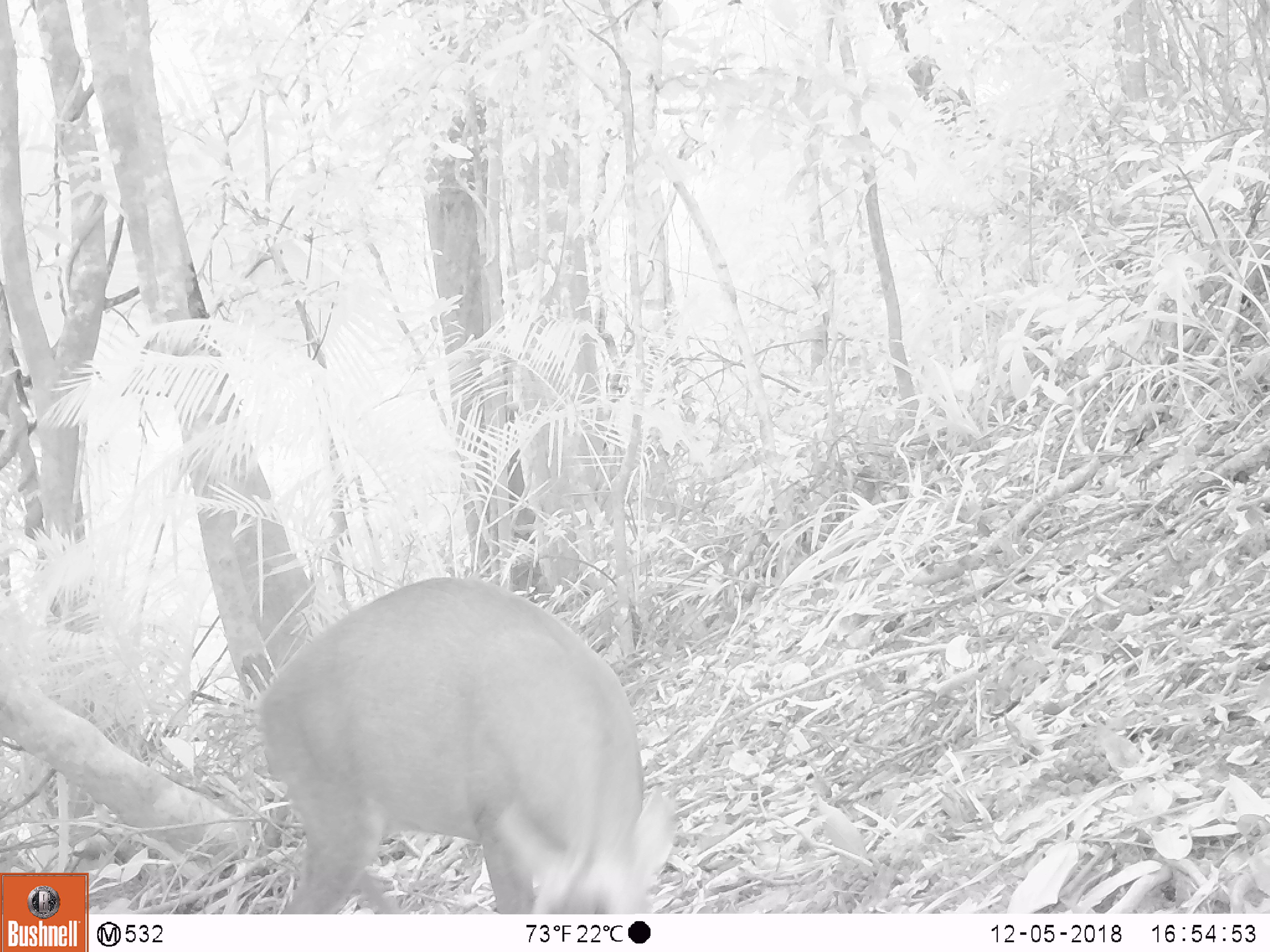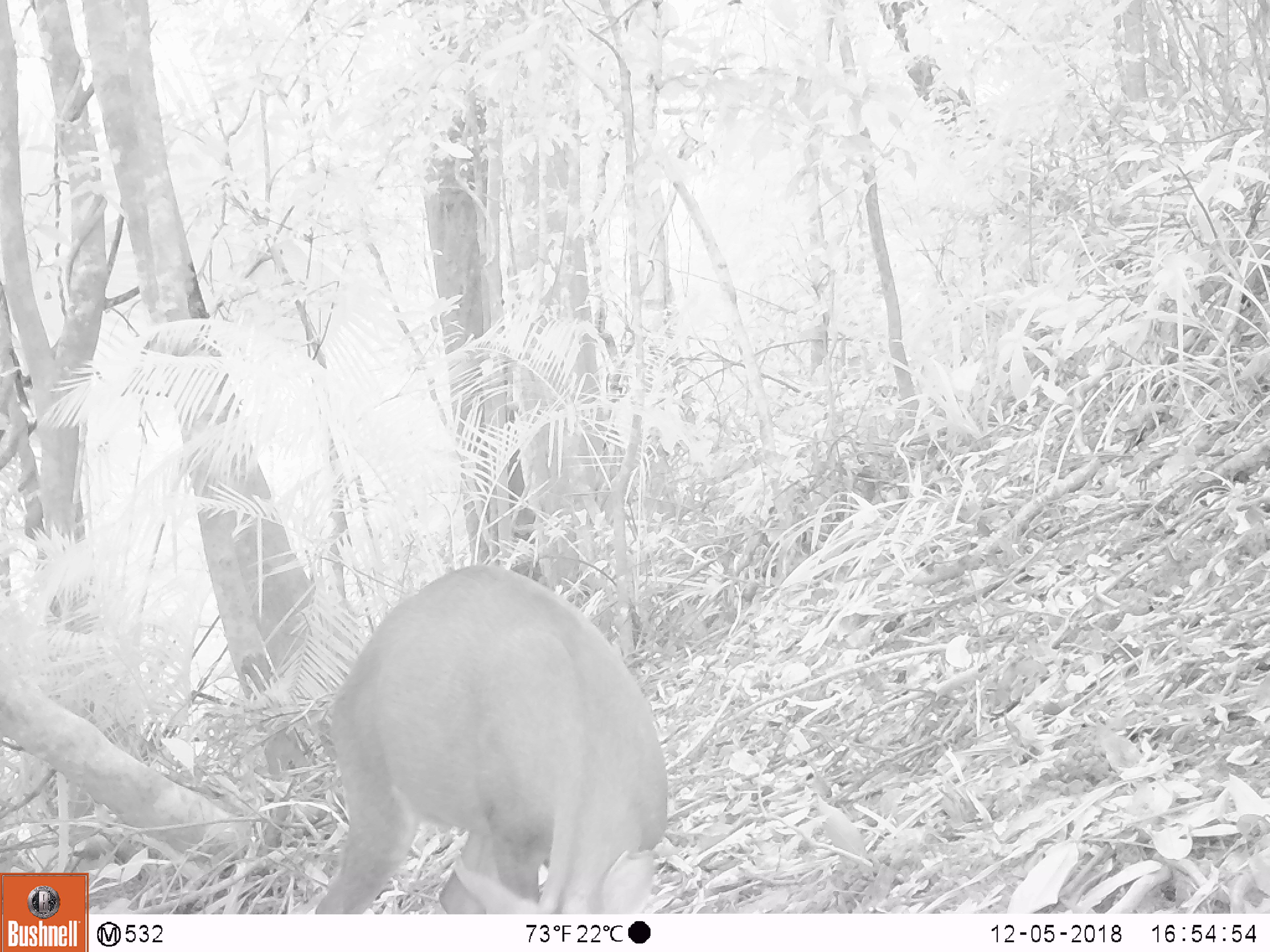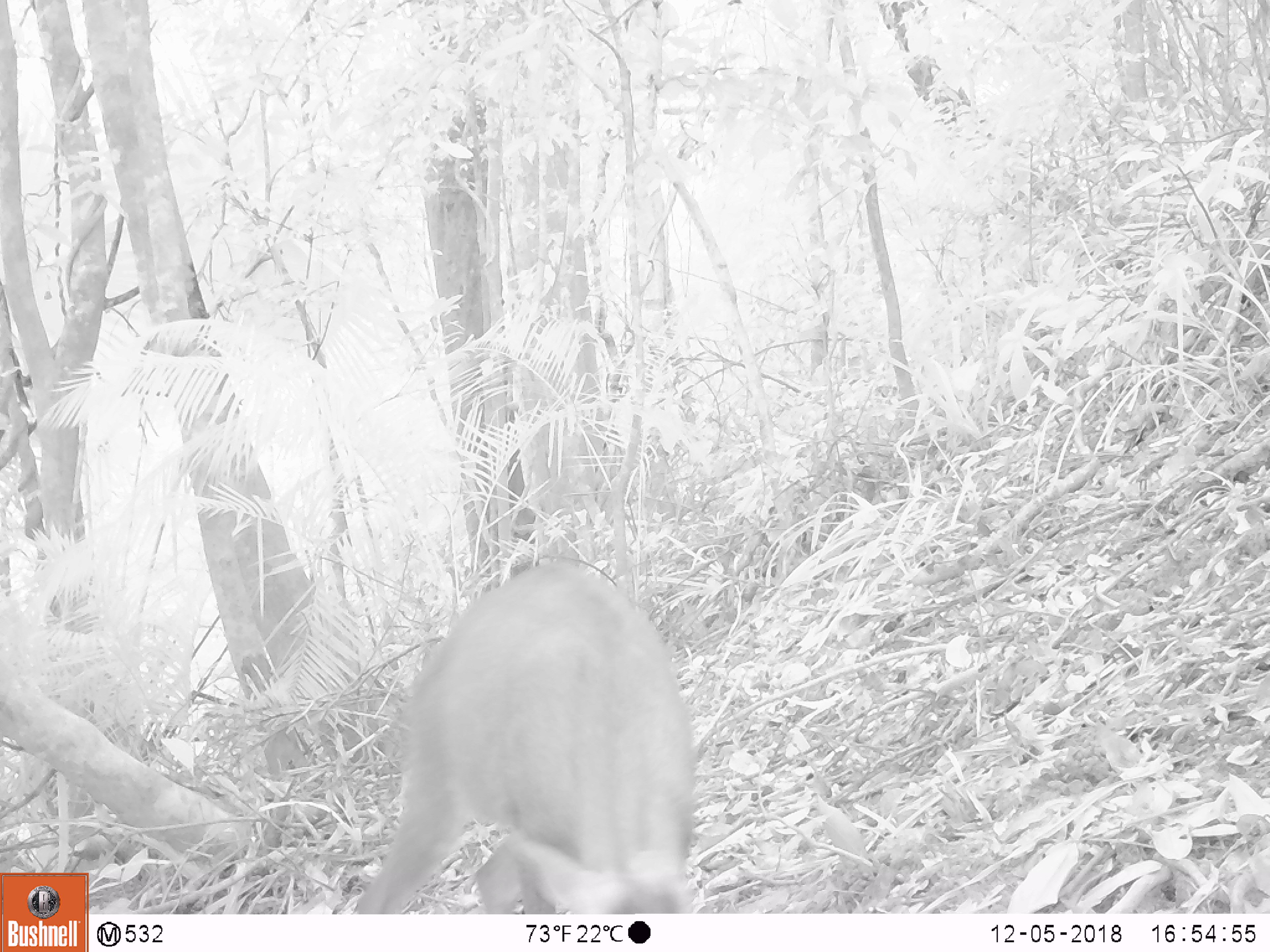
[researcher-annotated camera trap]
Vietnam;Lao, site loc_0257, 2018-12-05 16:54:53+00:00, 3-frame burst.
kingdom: Animalia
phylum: Chordata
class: Mammalia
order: Artiodactyla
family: Cervidae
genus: Muntiacus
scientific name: Muntiacus rooseveltorum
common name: roosevelt's muntjac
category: roosevelts muntjac group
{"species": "roosevelts muntjac group (roosevelt's muntjac) (Muntiacus rooseveltorum)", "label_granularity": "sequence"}